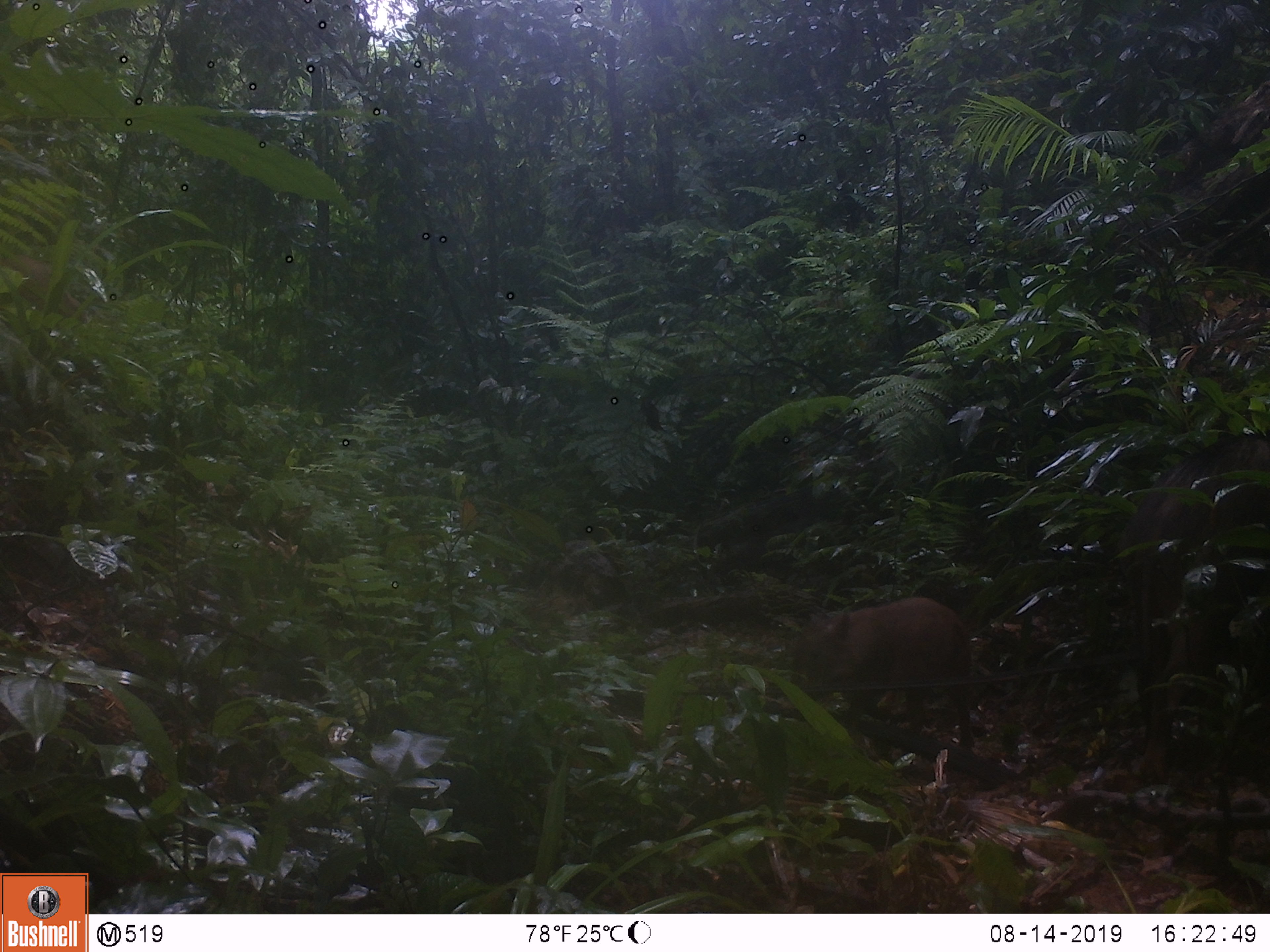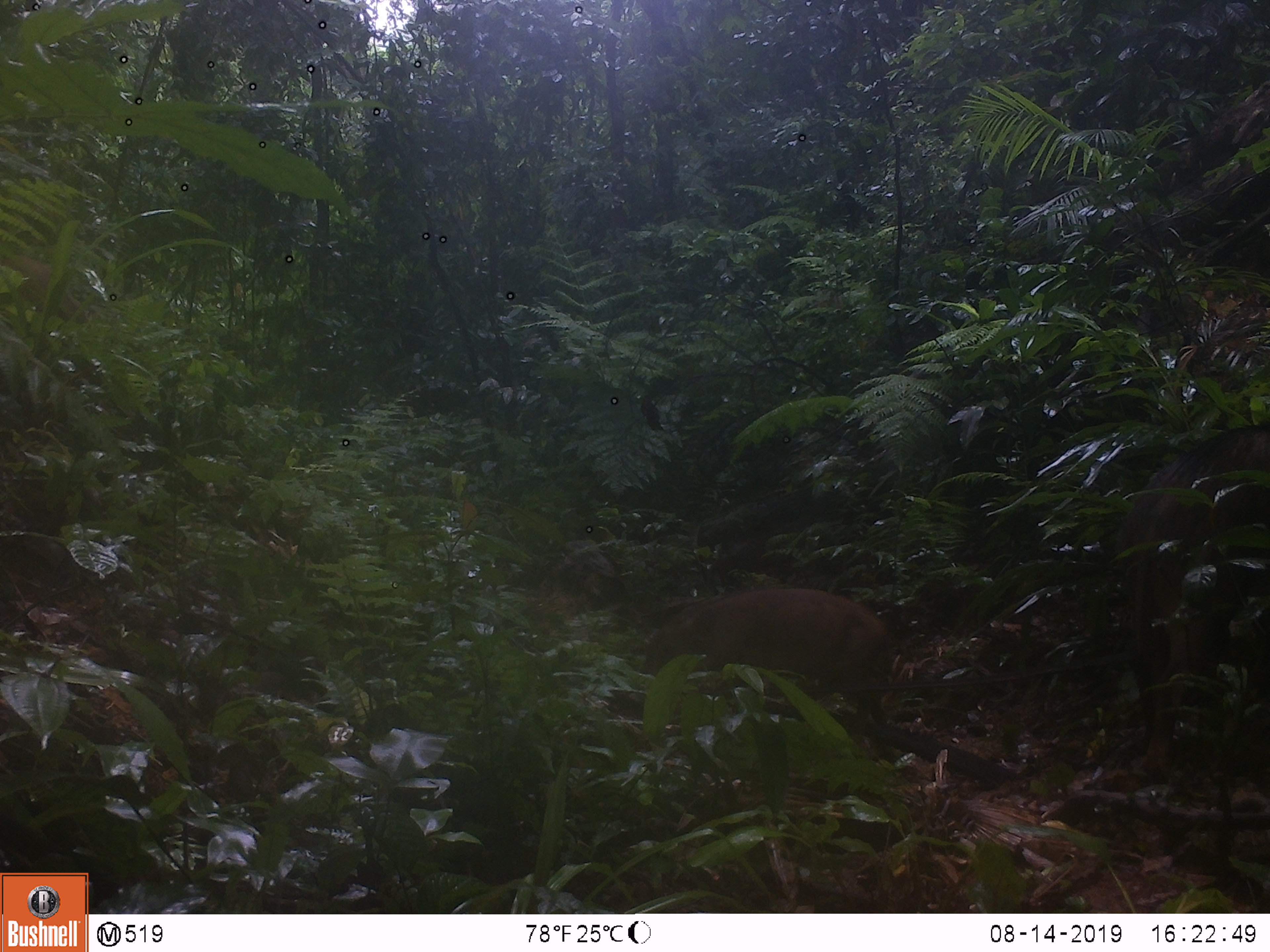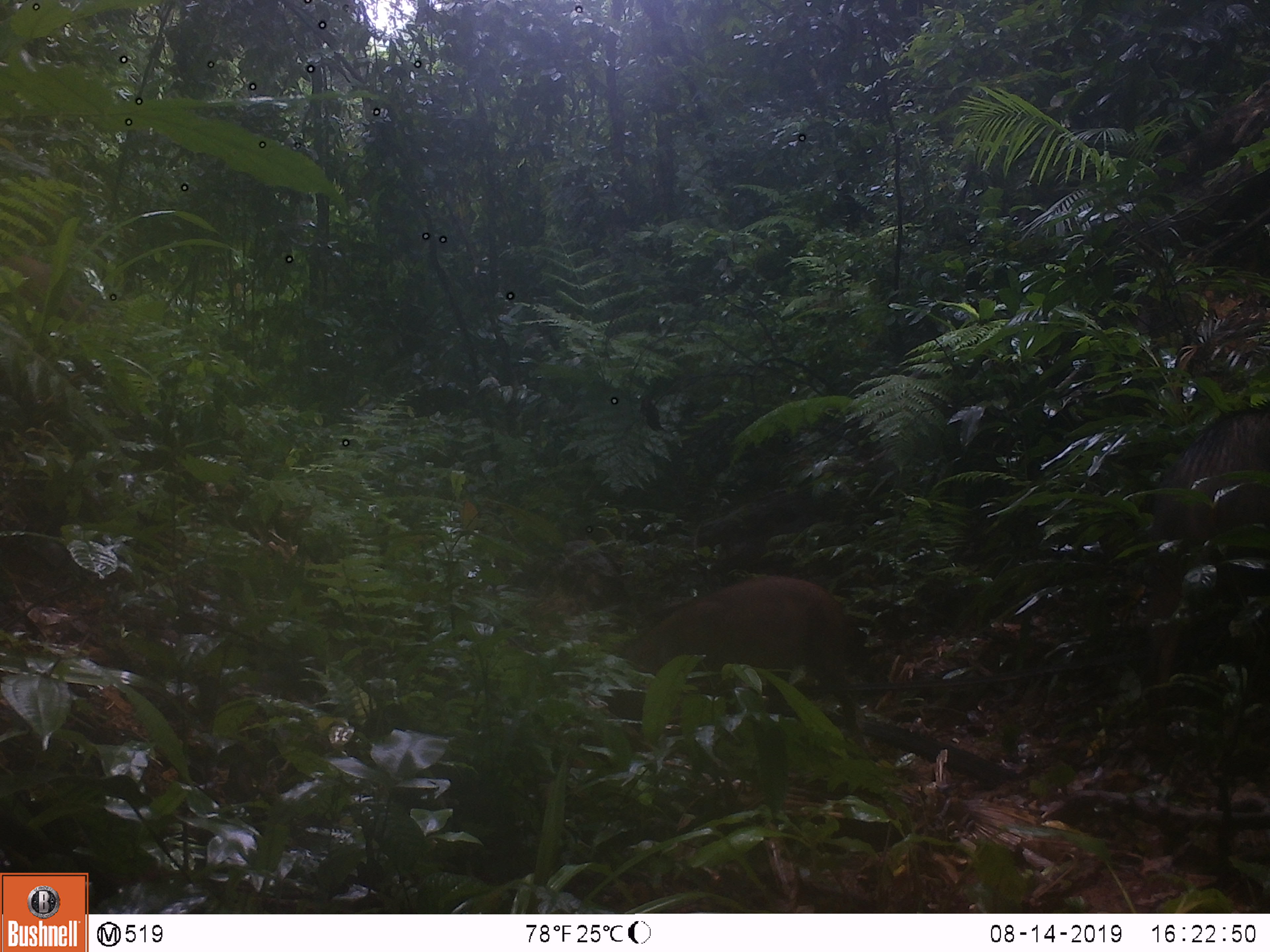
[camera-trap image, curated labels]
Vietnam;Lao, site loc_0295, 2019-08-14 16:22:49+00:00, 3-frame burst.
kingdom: Animalia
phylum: Chordata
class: Mammalia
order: Artiodactyla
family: Suidae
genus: Sus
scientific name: Sus scrofa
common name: eurasian wild pig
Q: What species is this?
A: Eurasian wild pig (Sus scrofa).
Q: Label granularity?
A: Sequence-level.